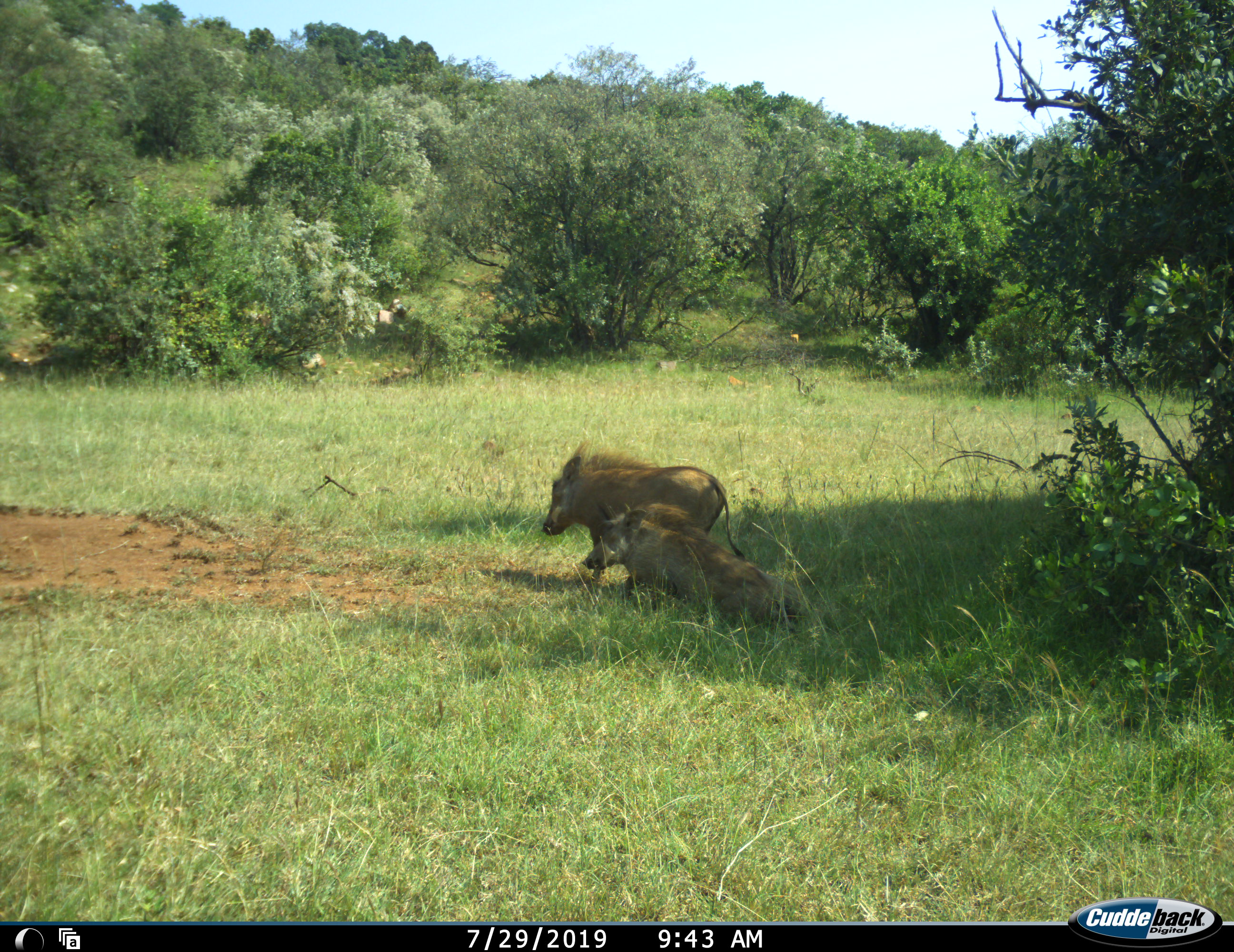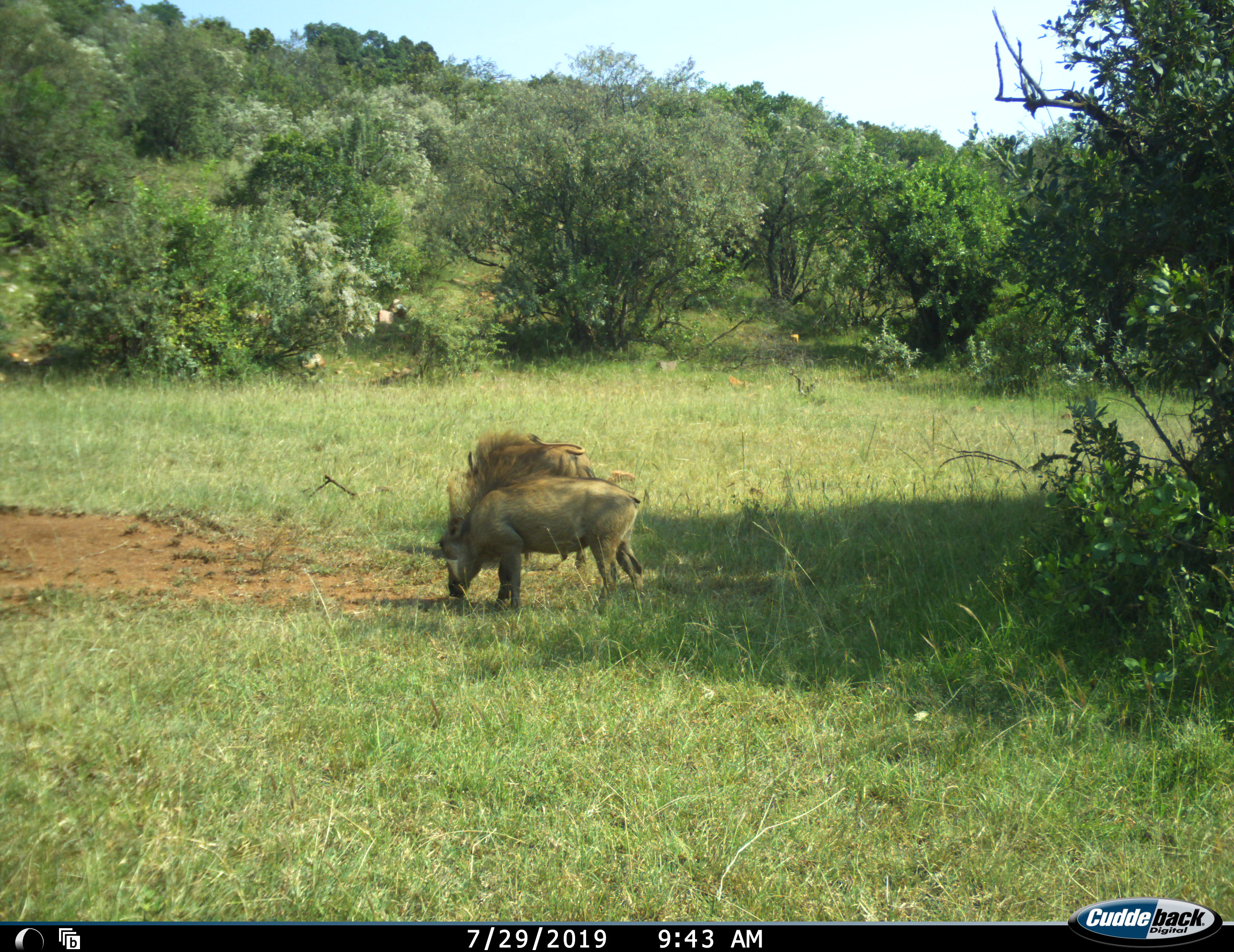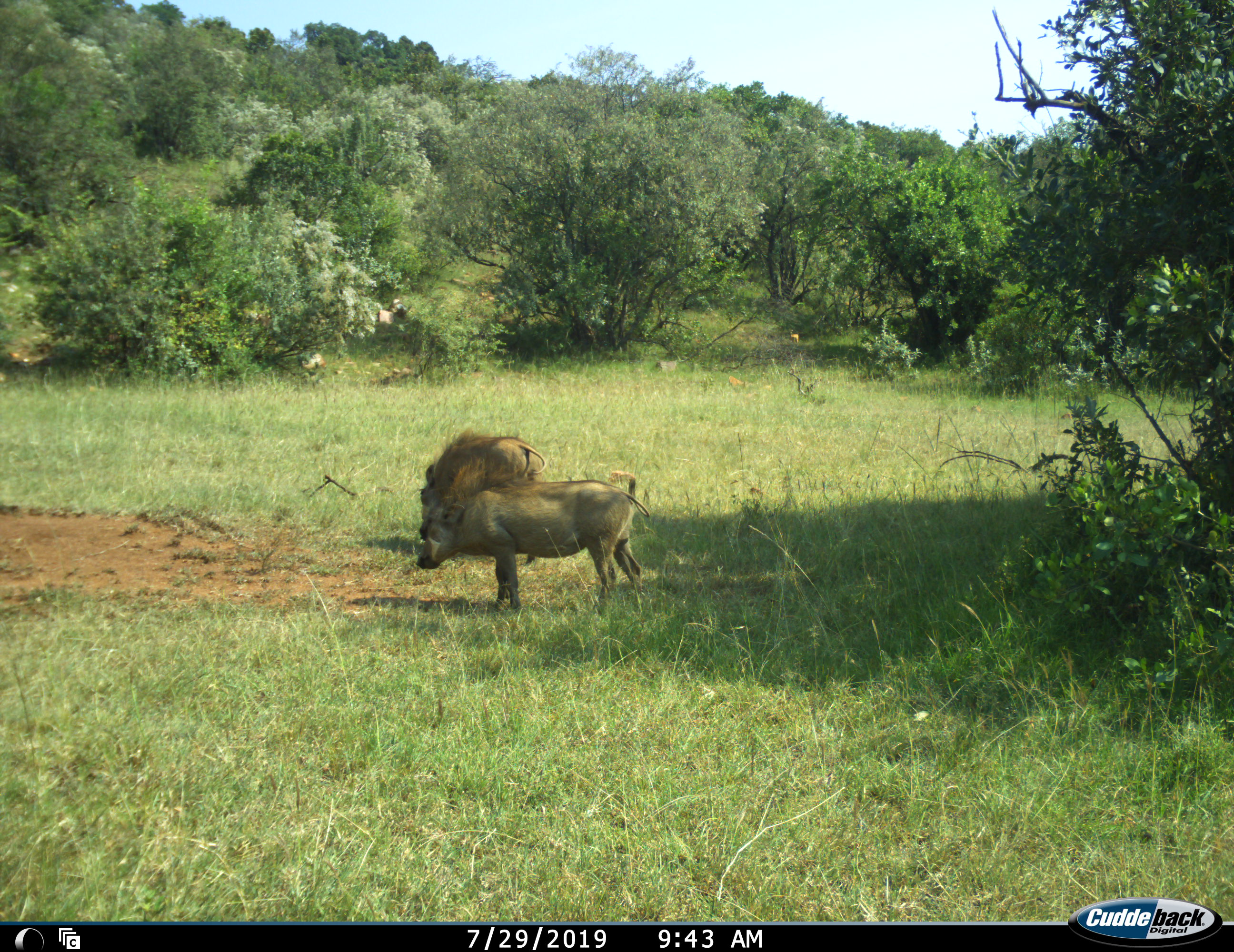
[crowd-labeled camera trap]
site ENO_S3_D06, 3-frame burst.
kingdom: Animalia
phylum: Chordata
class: Mammalia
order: Artiodactyla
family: Suidae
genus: Phacochoerus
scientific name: Phacochoerus africanus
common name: warthog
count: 2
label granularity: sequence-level